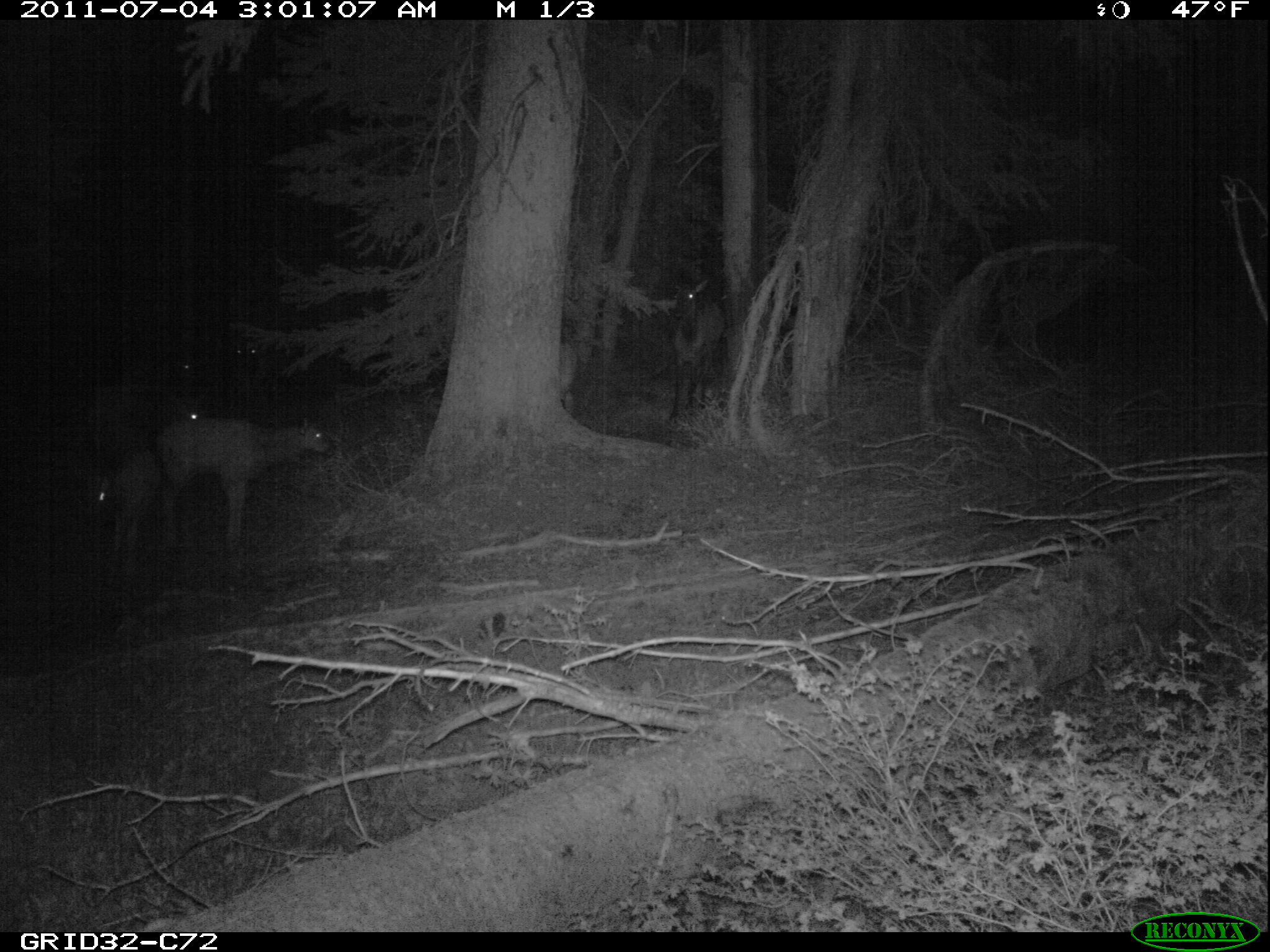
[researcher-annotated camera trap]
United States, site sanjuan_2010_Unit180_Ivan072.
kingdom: Animalia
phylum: Chordata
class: Mammalia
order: Artiodactyla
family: Cervidae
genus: Cervus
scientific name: Cervus elaphus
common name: red deer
Cervus elaphus (red deer).